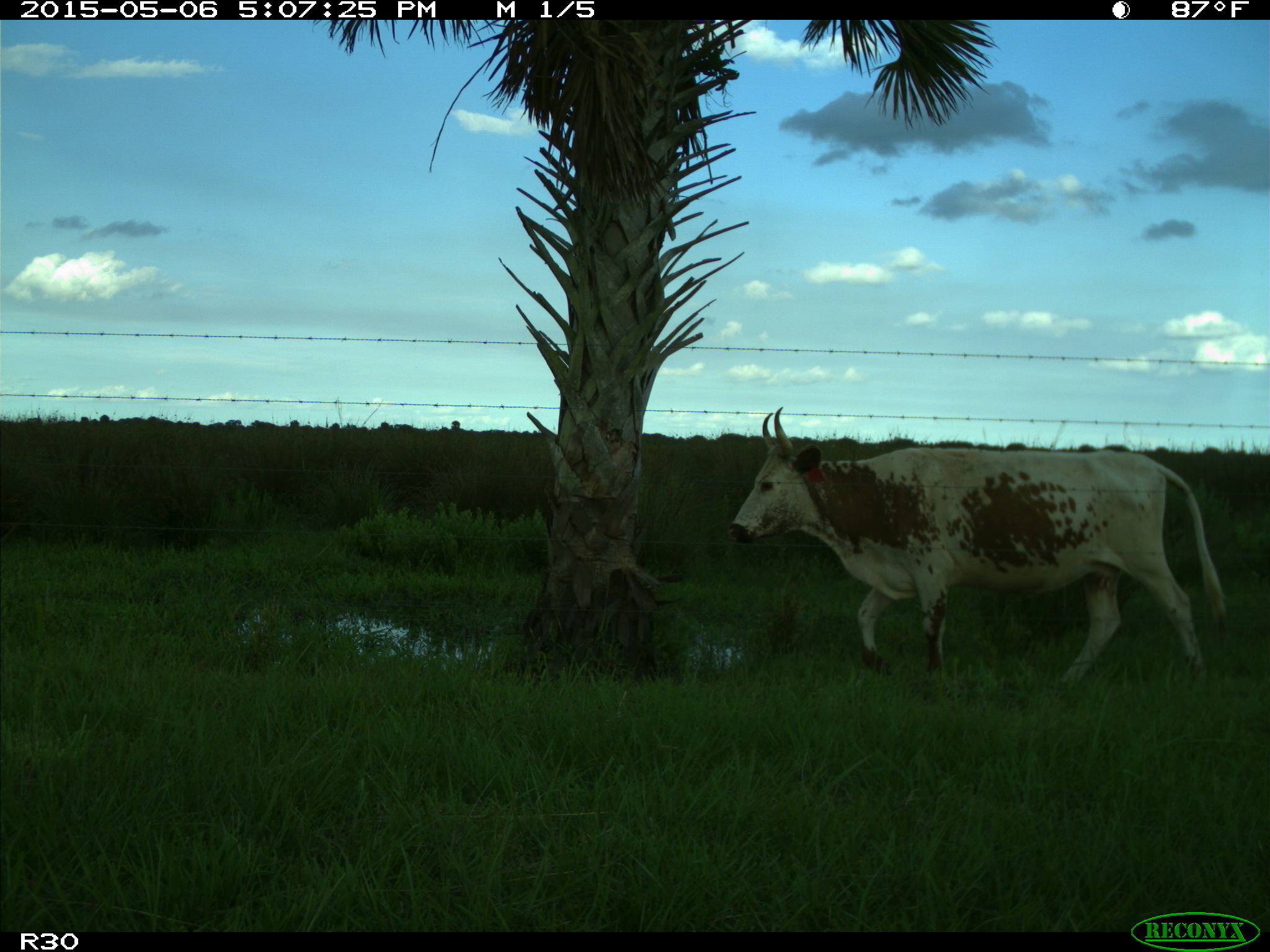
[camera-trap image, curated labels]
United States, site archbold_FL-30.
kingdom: Animalia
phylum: Chordata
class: Mammalia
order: Artiodactyla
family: Bovidae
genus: Bos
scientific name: Bos taurus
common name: domestic cow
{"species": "Bos taurus (domestic cow)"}